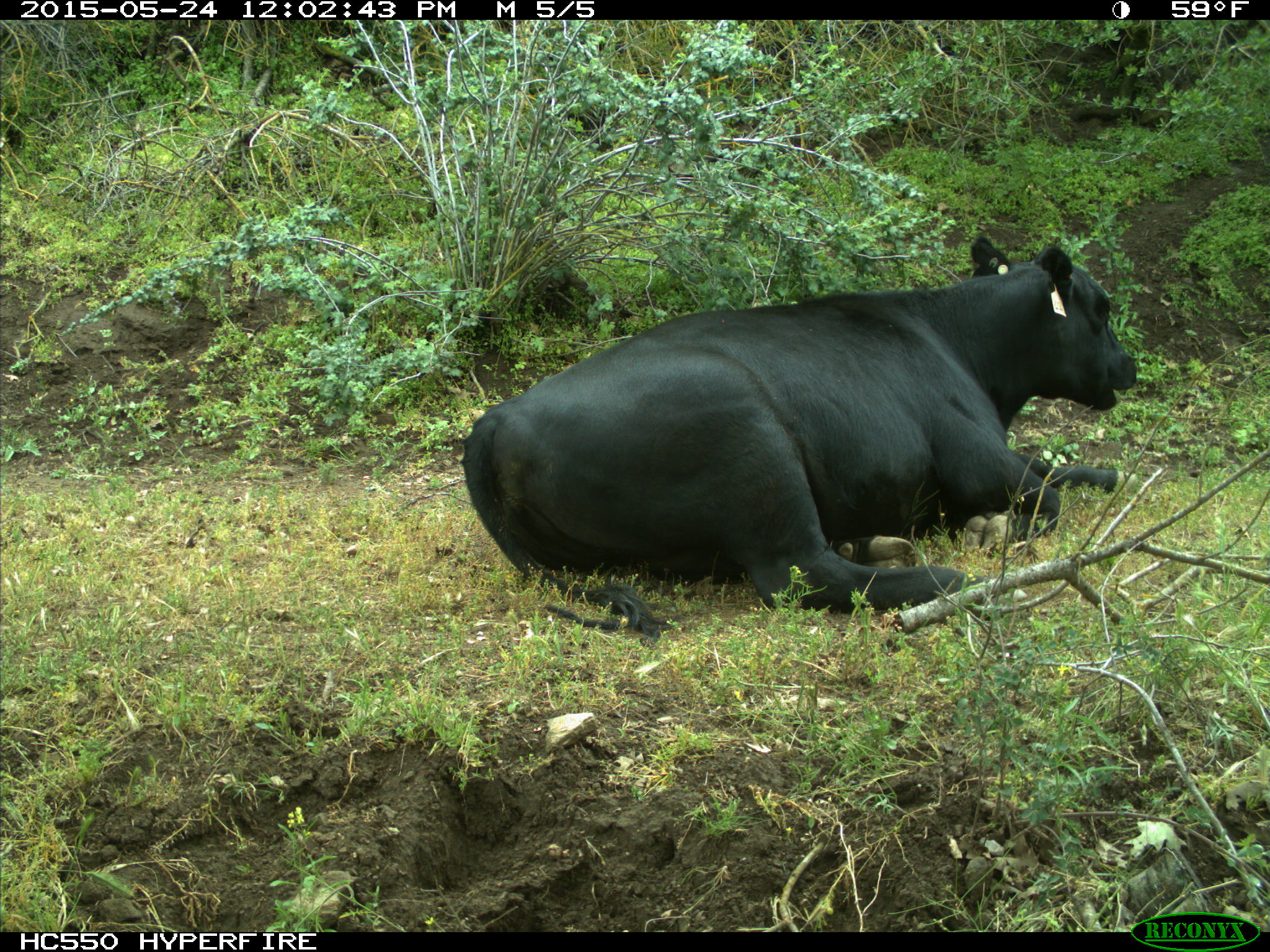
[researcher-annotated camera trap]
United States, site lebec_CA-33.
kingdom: Animalia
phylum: Chordata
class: Mammalia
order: Artiodactyla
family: Bovidae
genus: Bos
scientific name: Bos taurus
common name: domestic cow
Bos taurus (domestic cow).